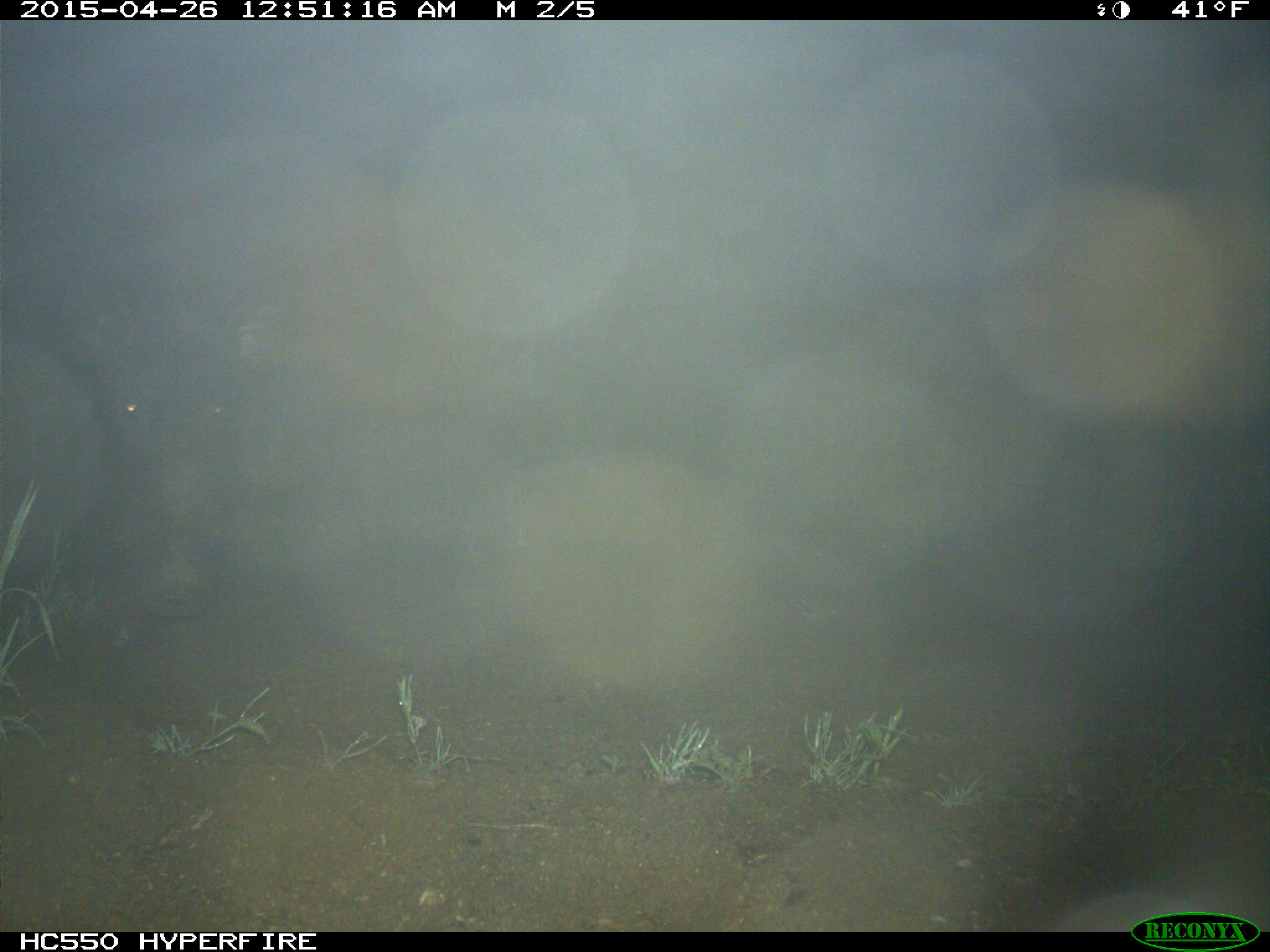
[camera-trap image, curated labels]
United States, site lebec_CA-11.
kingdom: Animalia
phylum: Chordata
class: Mammalia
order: Artiodactyla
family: Suidae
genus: Sus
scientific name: Sus scrofa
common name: wild boar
Sus scrofa (wild boar).